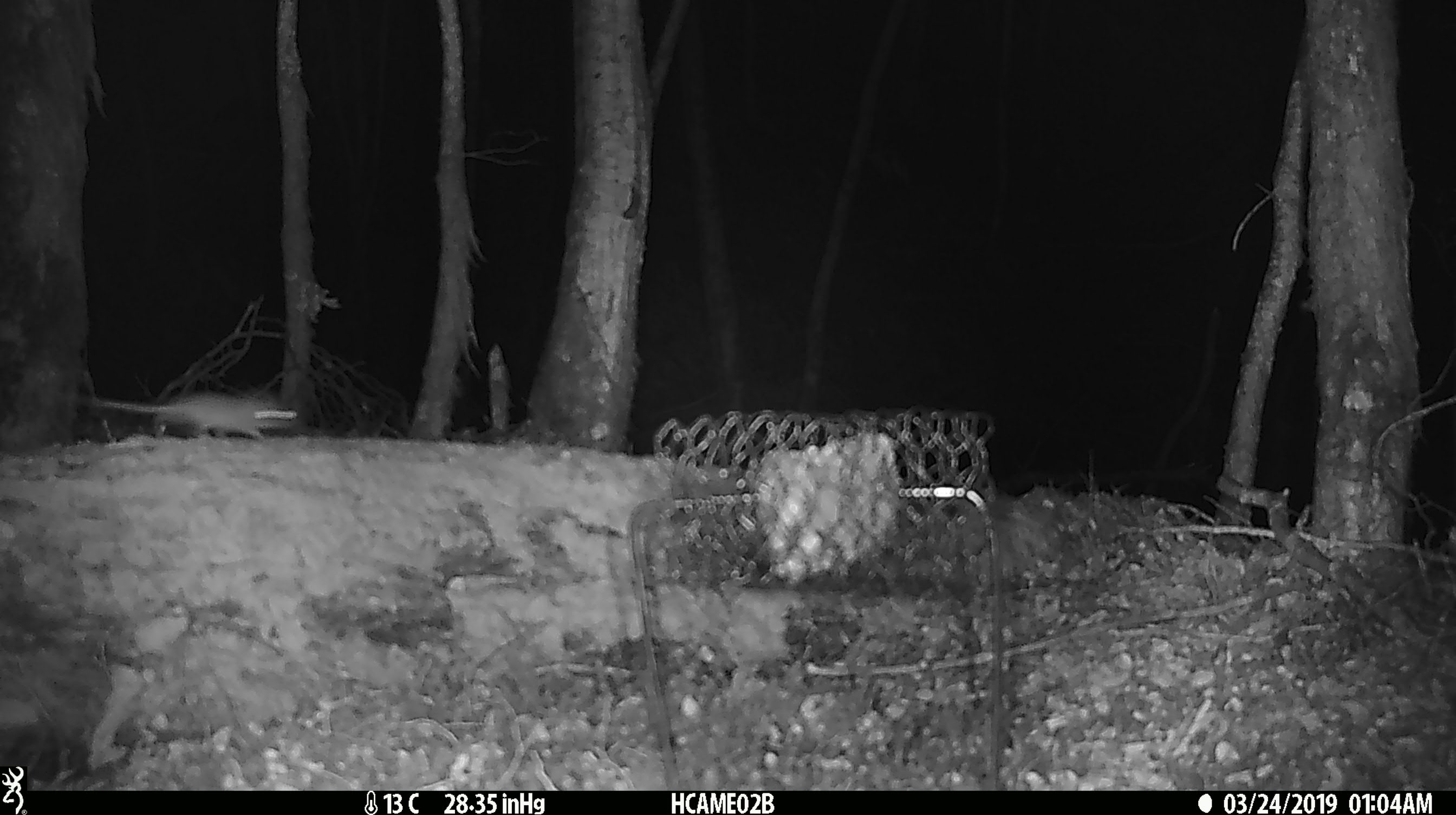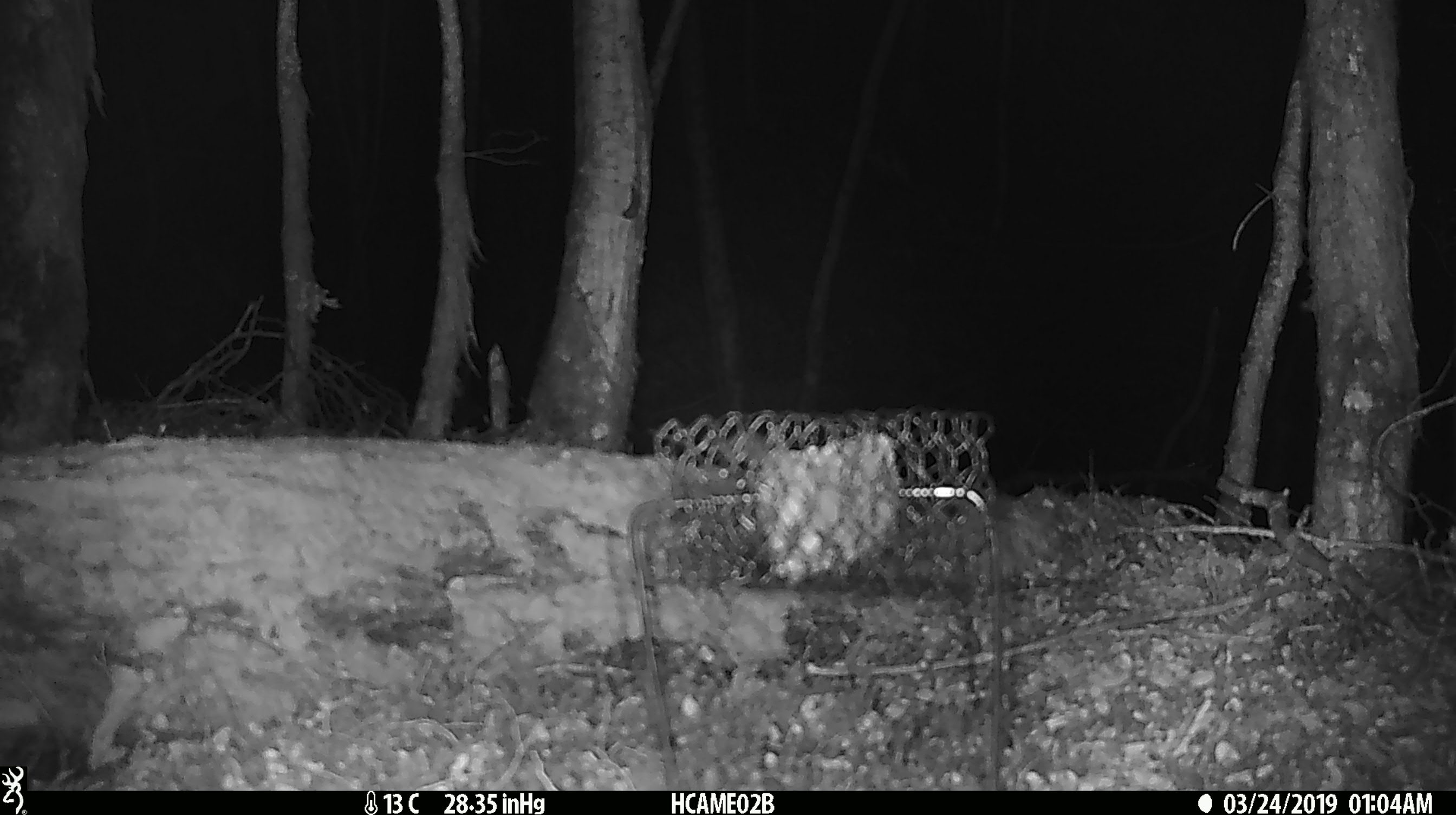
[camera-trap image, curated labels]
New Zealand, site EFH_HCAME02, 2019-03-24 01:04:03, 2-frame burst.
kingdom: Animalia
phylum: Chordata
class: Mammalia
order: Rodentia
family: Muridae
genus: Mus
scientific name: Mus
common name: mouse